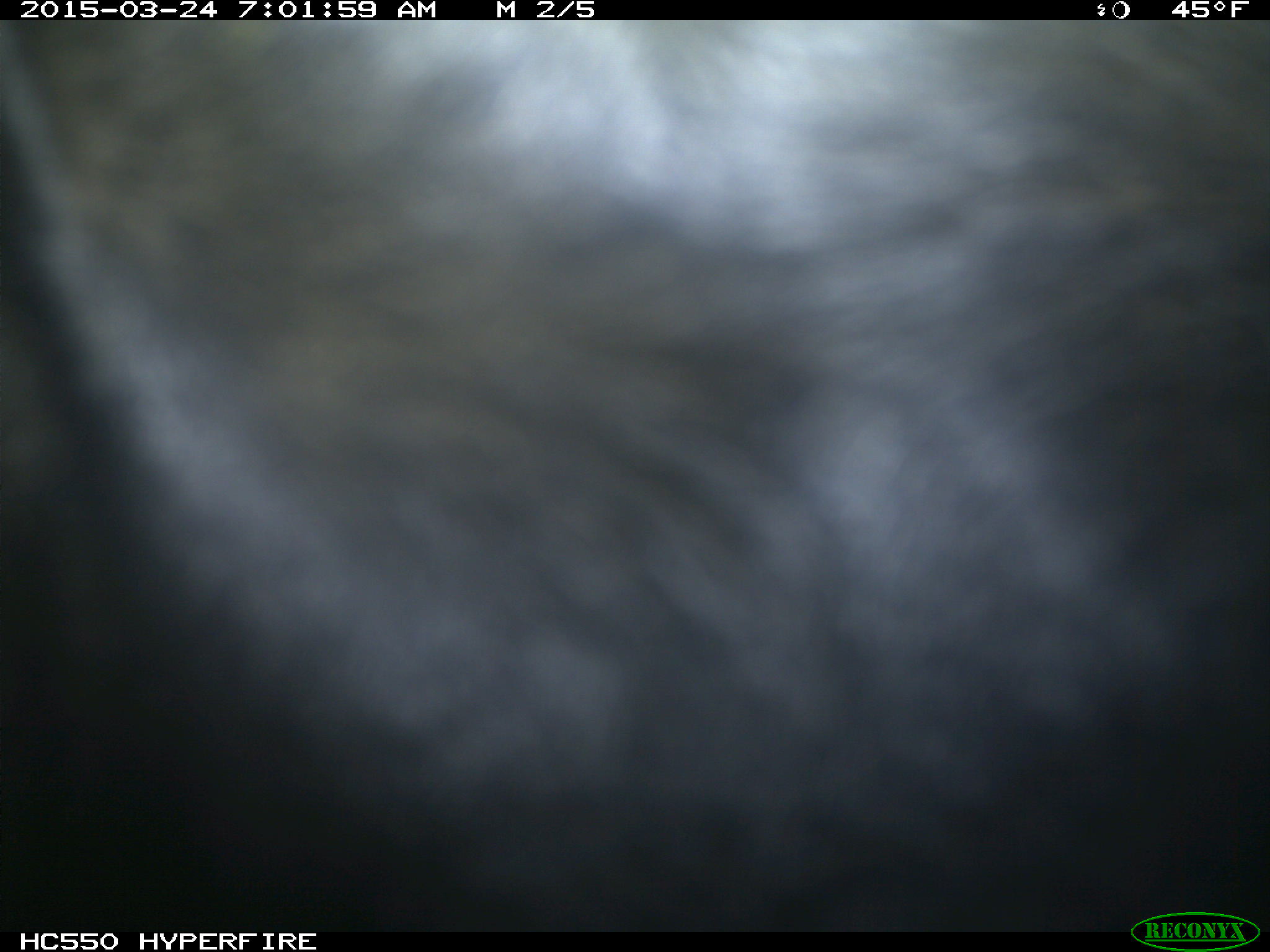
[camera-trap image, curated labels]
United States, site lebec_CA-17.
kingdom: Animalia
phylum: Chordata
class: Mammalia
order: Artiodactyla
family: Bovidae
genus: Bos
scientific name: Bos taurus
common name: domestic cow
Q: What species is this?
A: Bos taurus (domestic cow).